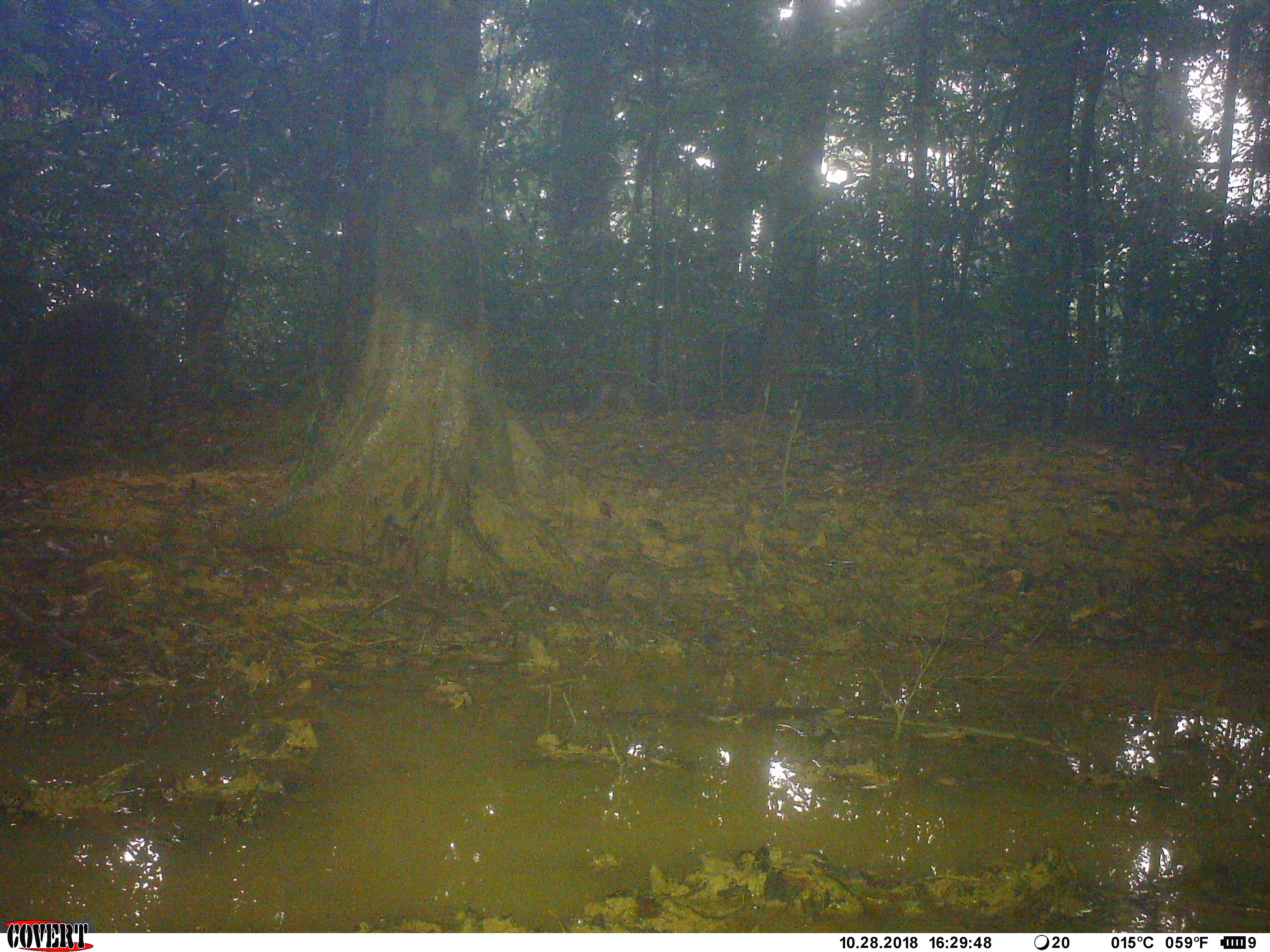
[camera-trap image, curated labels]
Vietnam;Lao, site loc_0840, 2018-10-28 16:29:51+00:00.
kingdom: Animalia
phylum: Chordata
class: Mammalia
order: Artiodactyla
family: Suidae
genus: Sus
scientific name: Sus scrofa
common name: eurasian wild pig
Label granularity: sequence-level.